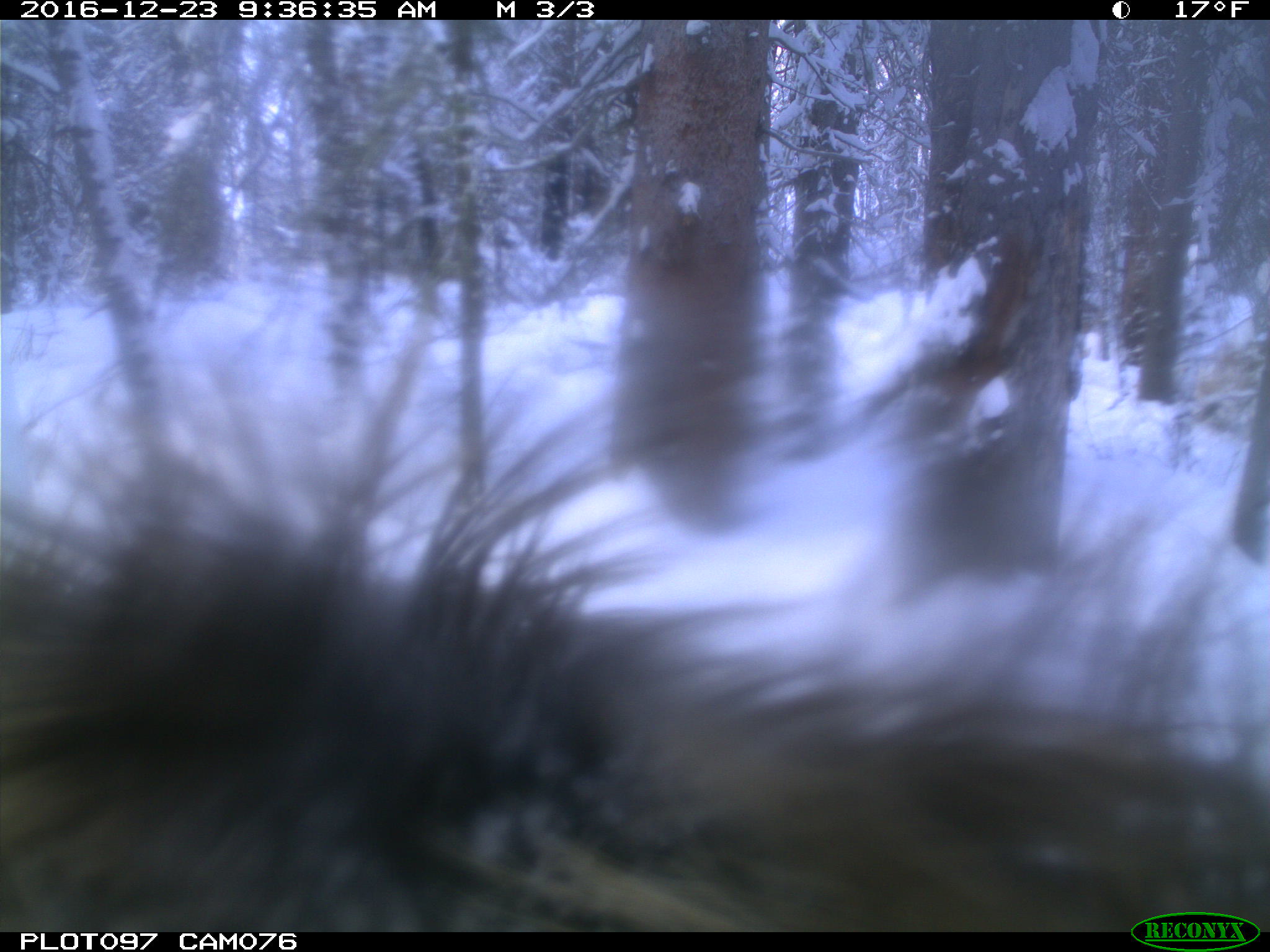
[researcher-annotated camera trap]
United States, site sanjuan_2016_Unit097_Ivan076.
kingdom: Animalia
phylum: Chordata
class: Mammalia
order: Artiodactyla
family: Cervidae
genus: Cervus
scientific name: Cervus elaphus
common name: red deer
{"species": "Cervus elaphus (red deer)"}